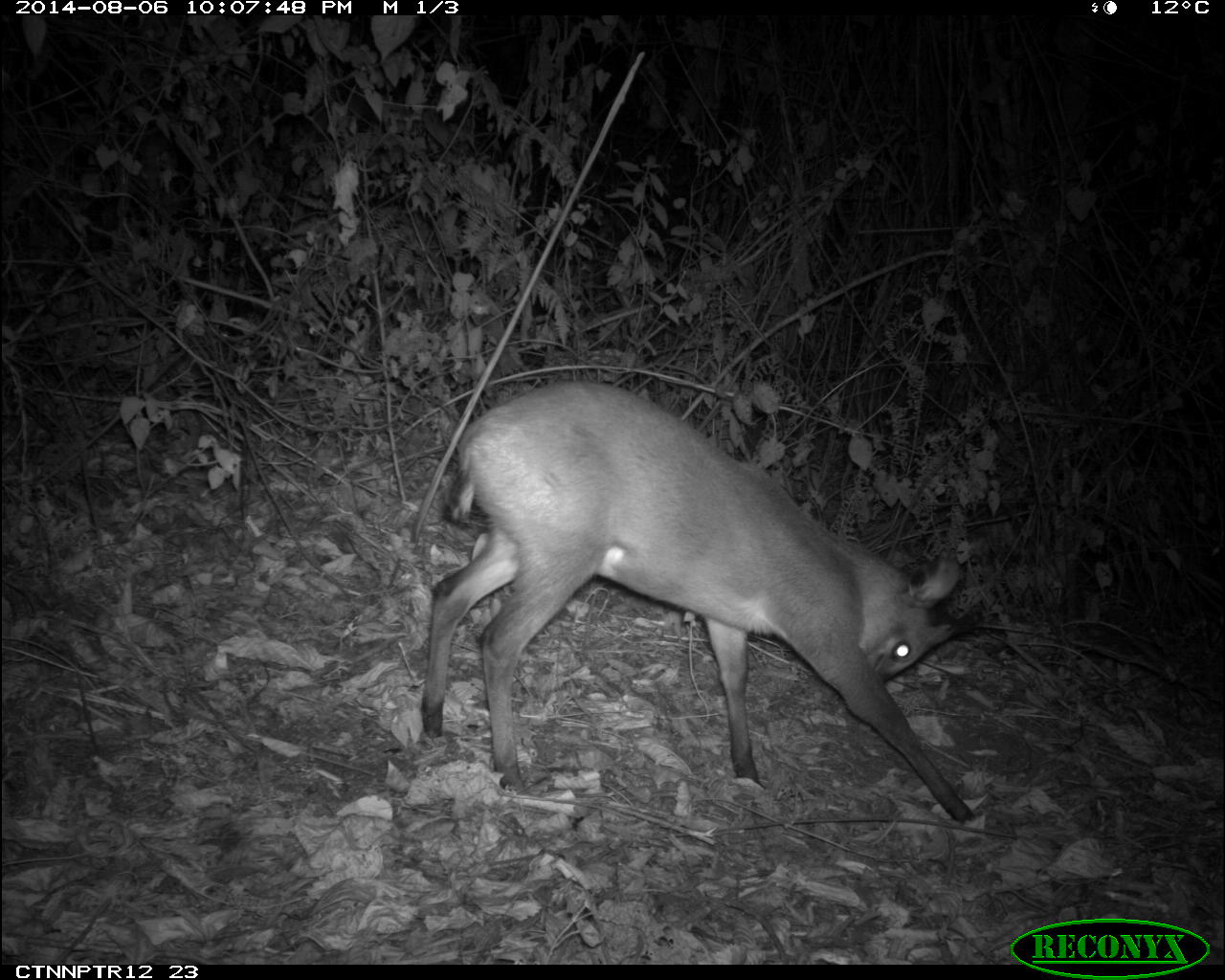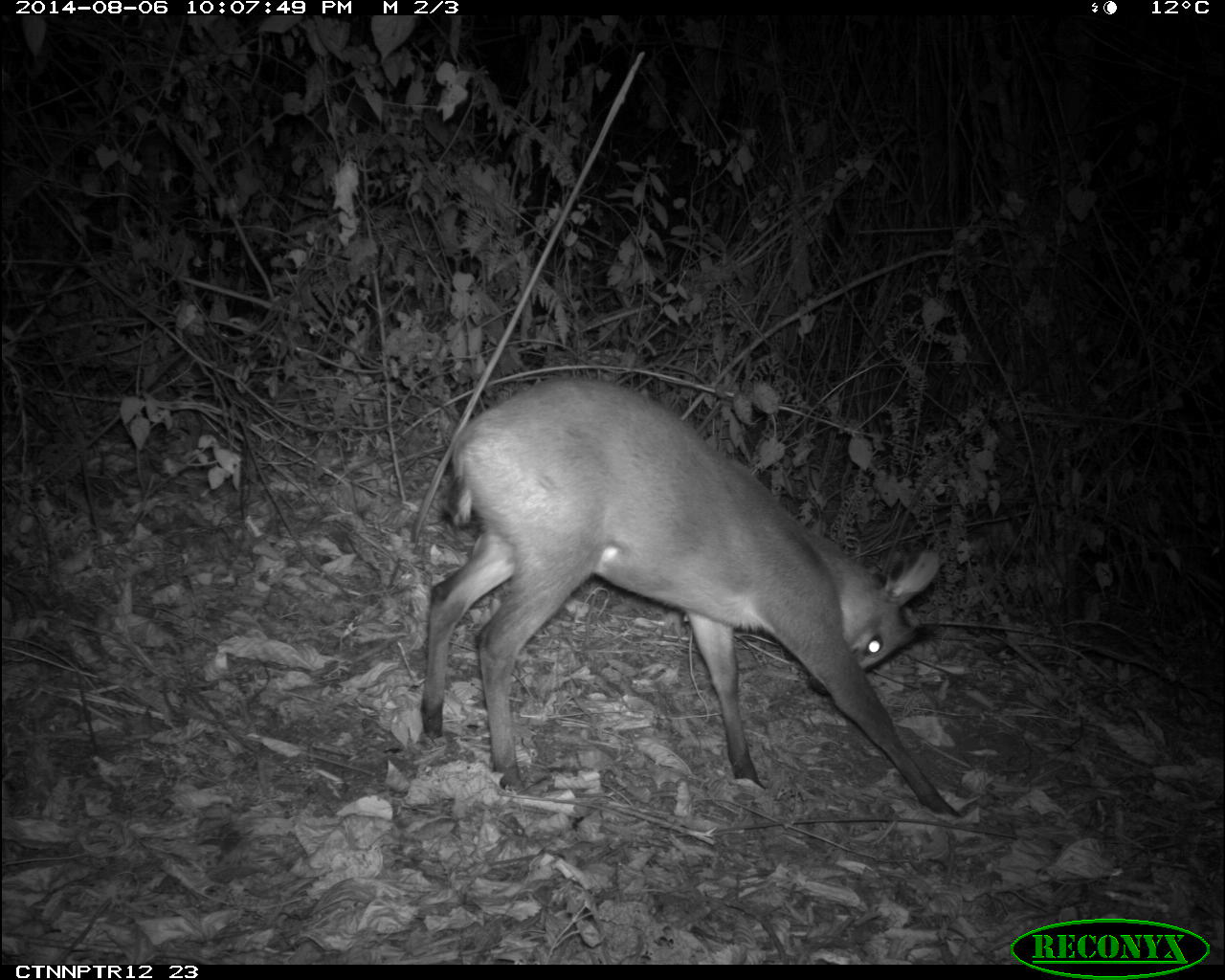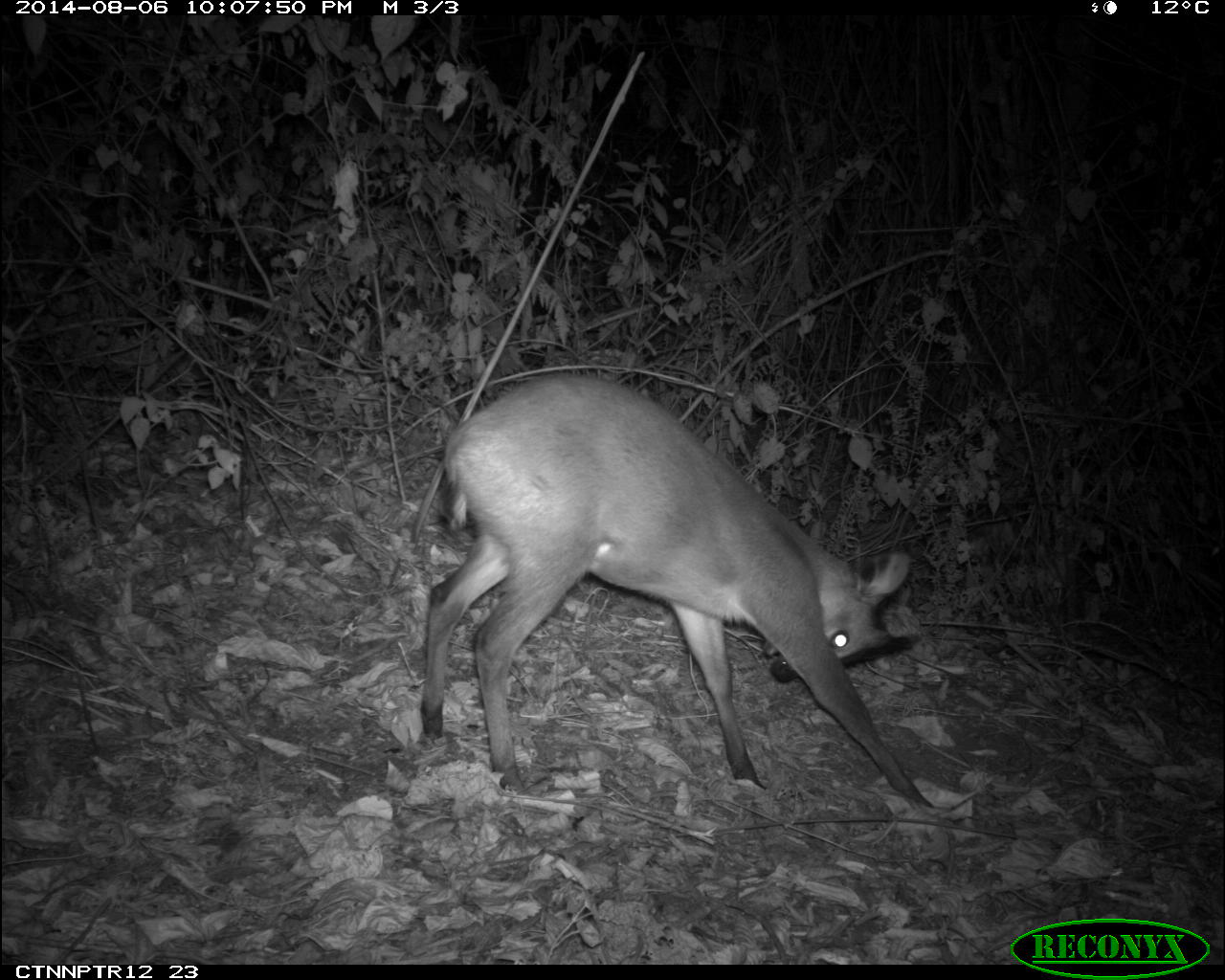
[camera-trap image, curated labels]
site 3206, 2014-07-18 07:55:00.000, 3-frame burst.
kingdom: Animalia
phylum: Chordata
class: Mammalia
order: Artiodactyla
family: Bovidae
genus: Cephalophus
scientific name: Cephalophus nigrifrons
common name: black-fronted duiker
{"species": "Cephalophus nigrifrons (black-fronted duiker)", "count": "1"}